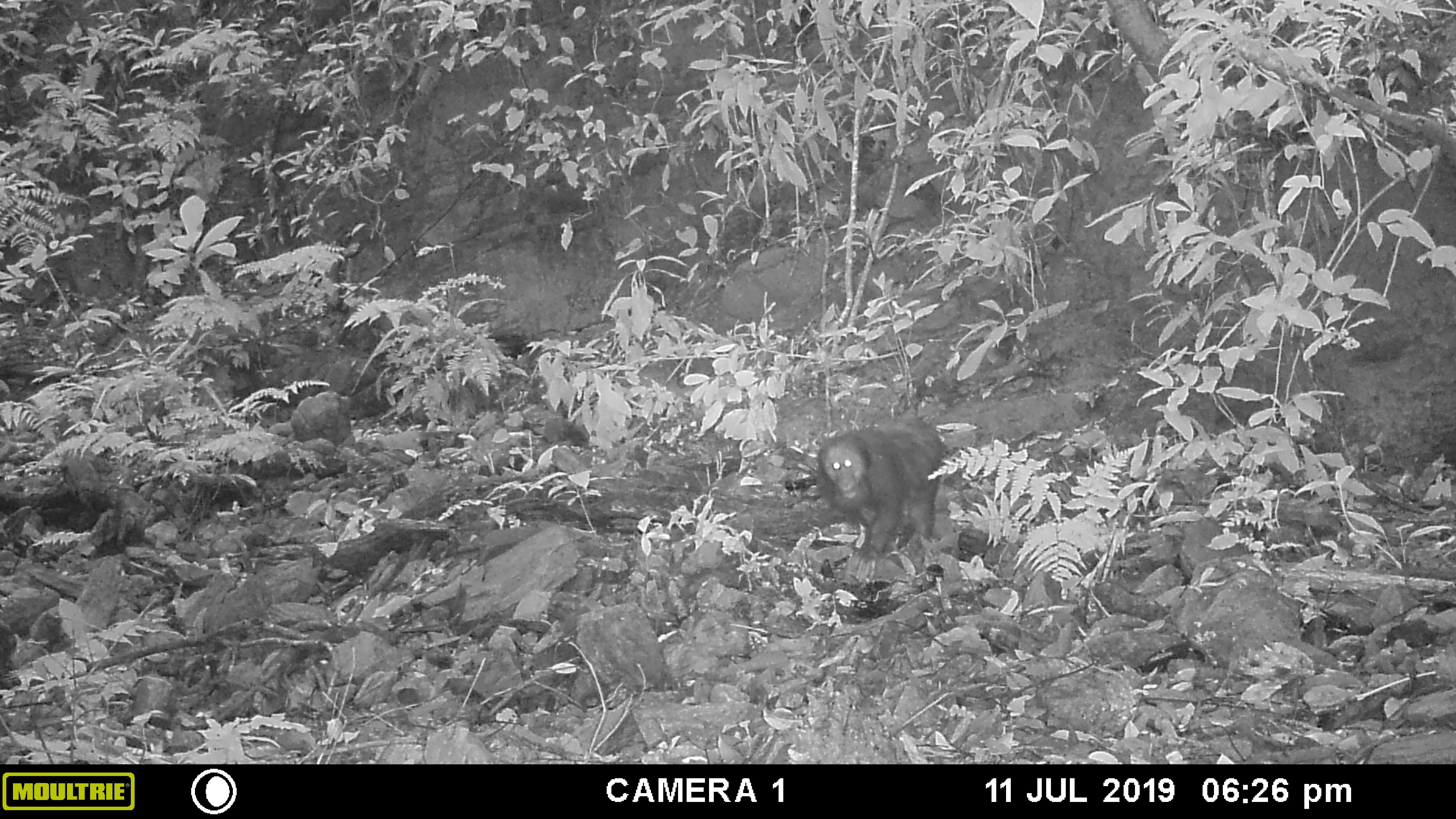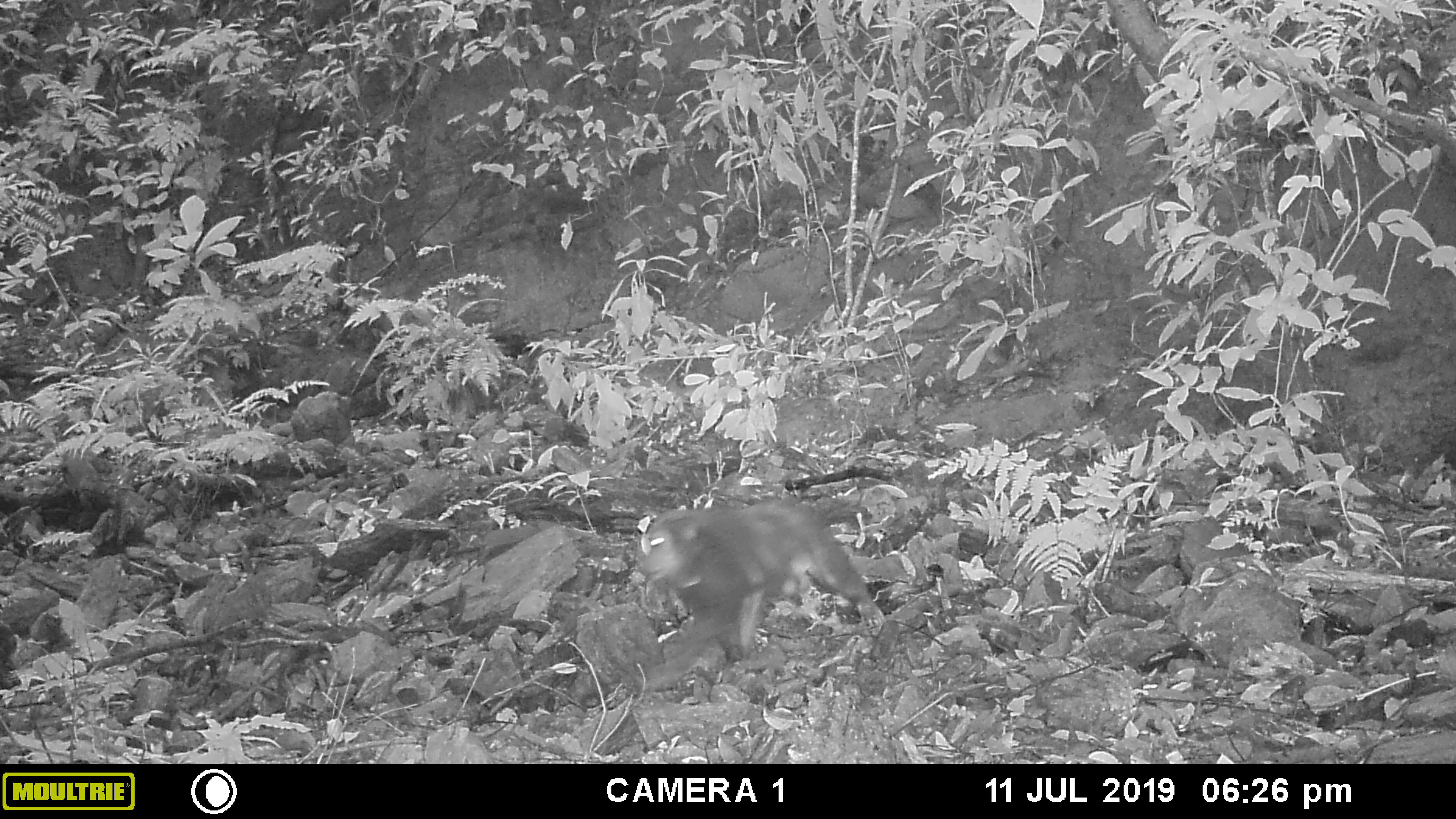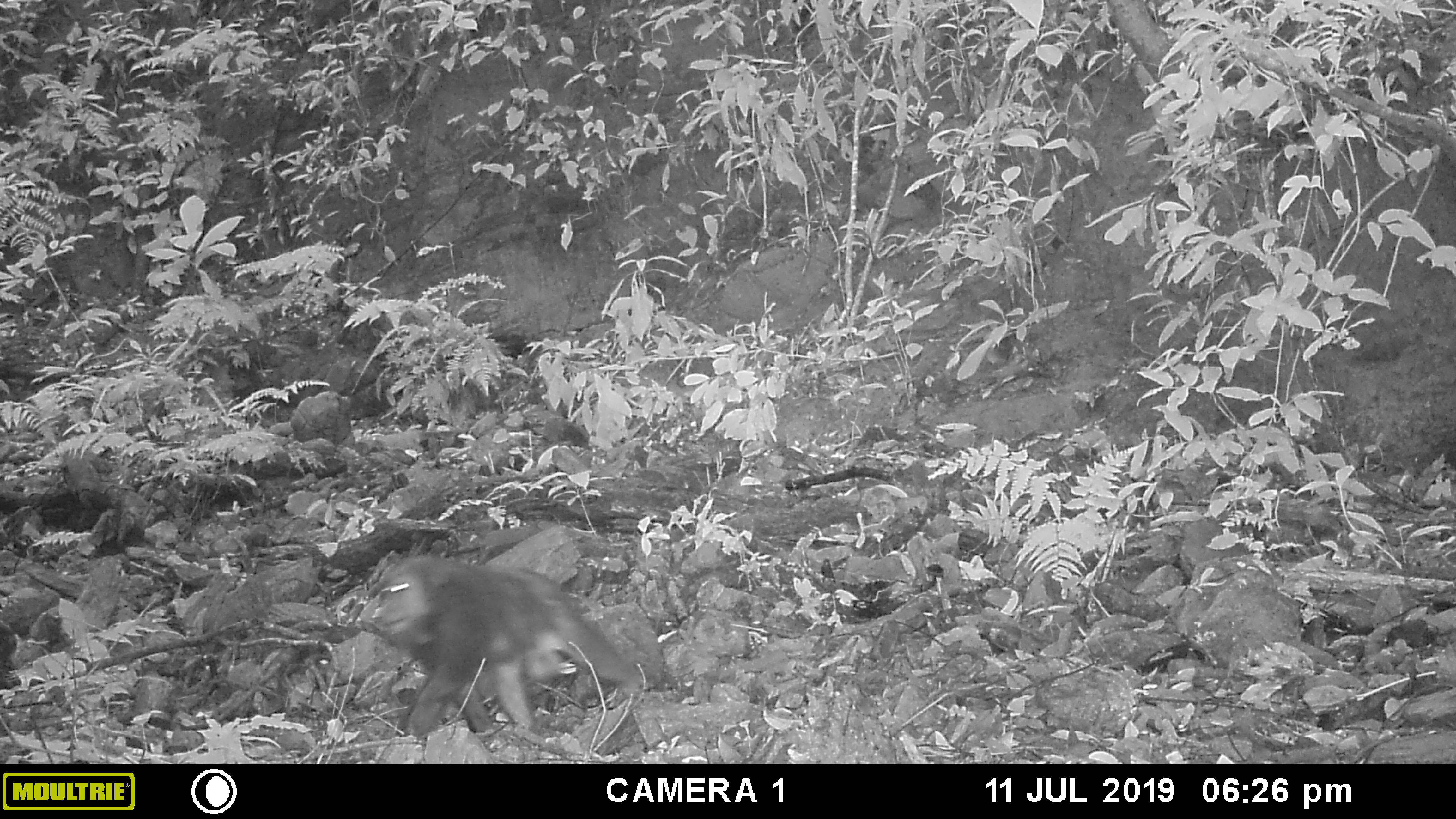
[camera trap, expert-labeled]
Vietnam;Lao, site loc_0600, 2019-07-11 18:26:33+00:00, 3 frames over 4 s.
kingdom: Animalia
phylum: Chordata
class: Mammalia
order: Primates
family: Cercopithecidae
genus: Macaca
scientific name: Macaca arctoides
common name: stump-tailed macaque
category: stump tailed macaque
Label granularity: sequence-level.